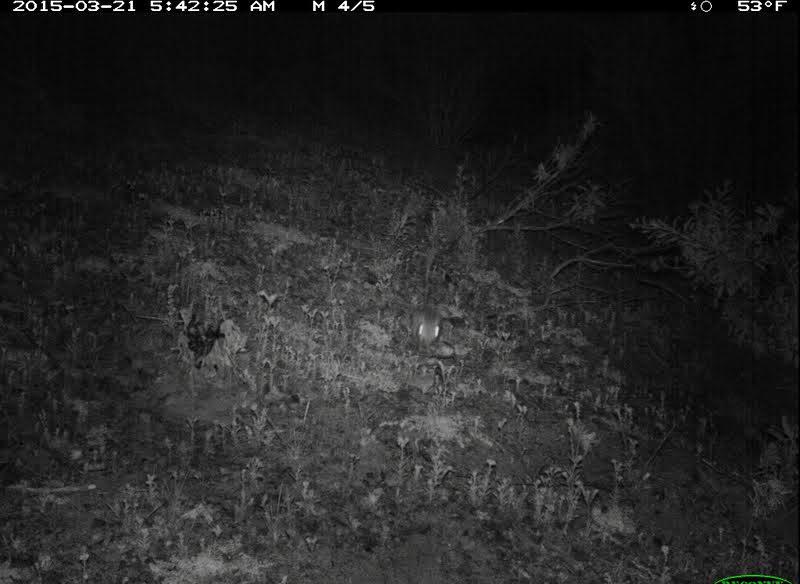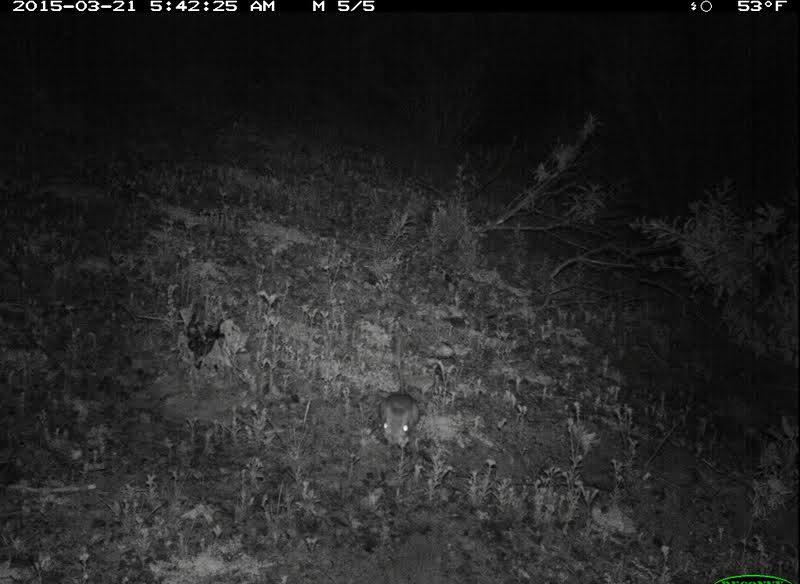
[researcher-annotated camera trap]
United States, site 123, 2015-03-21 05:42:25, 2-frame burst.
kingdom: Animalia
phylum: Chordata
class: Mammalia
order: Rodentia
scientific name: Rodentia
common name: rodent